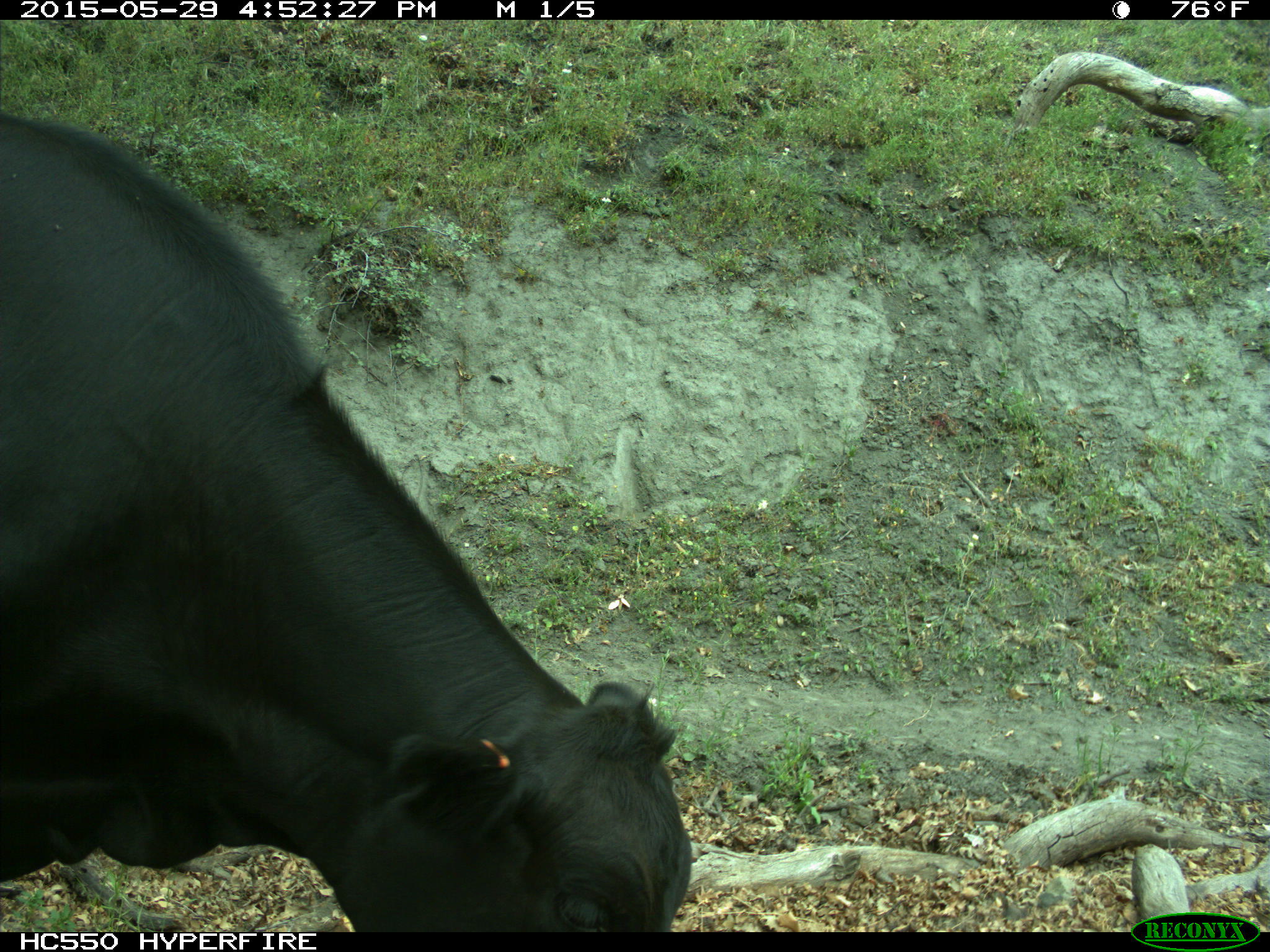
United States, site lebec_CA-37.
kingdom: Animalia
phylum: Chordata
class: Mammalia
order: Artiodactyla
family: Bovidae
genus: Bos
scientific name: Bos taurus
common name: domestic cow